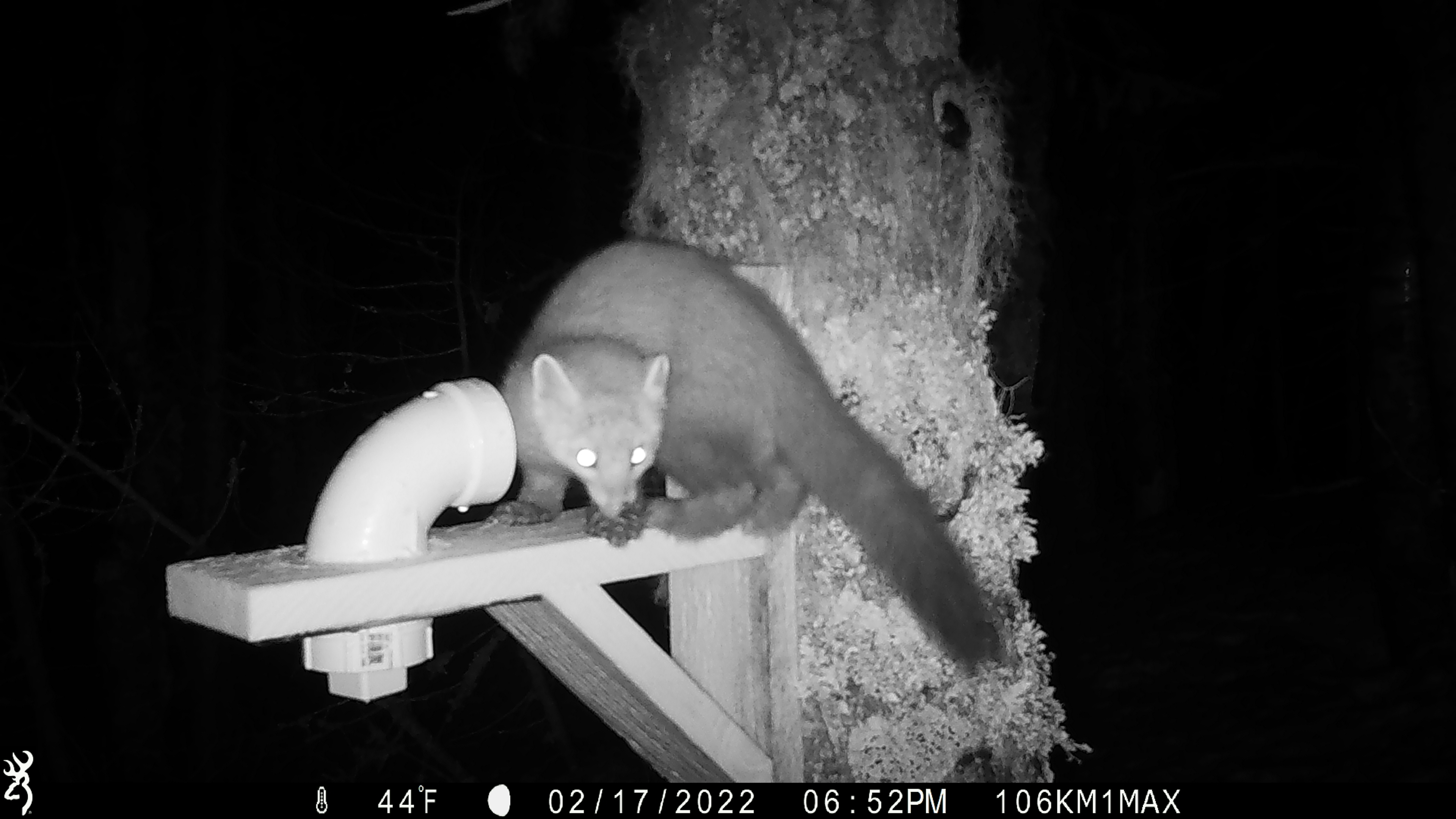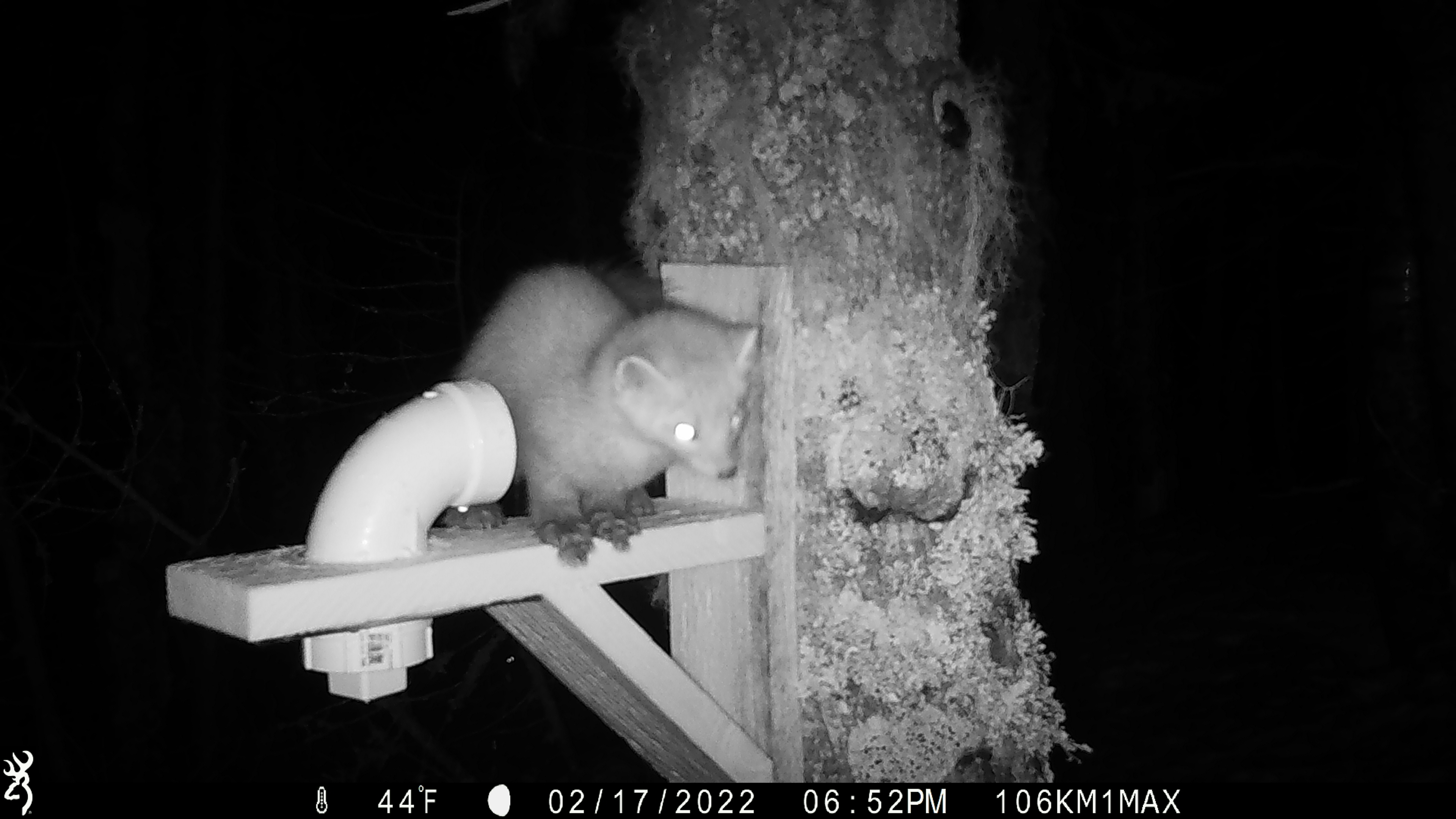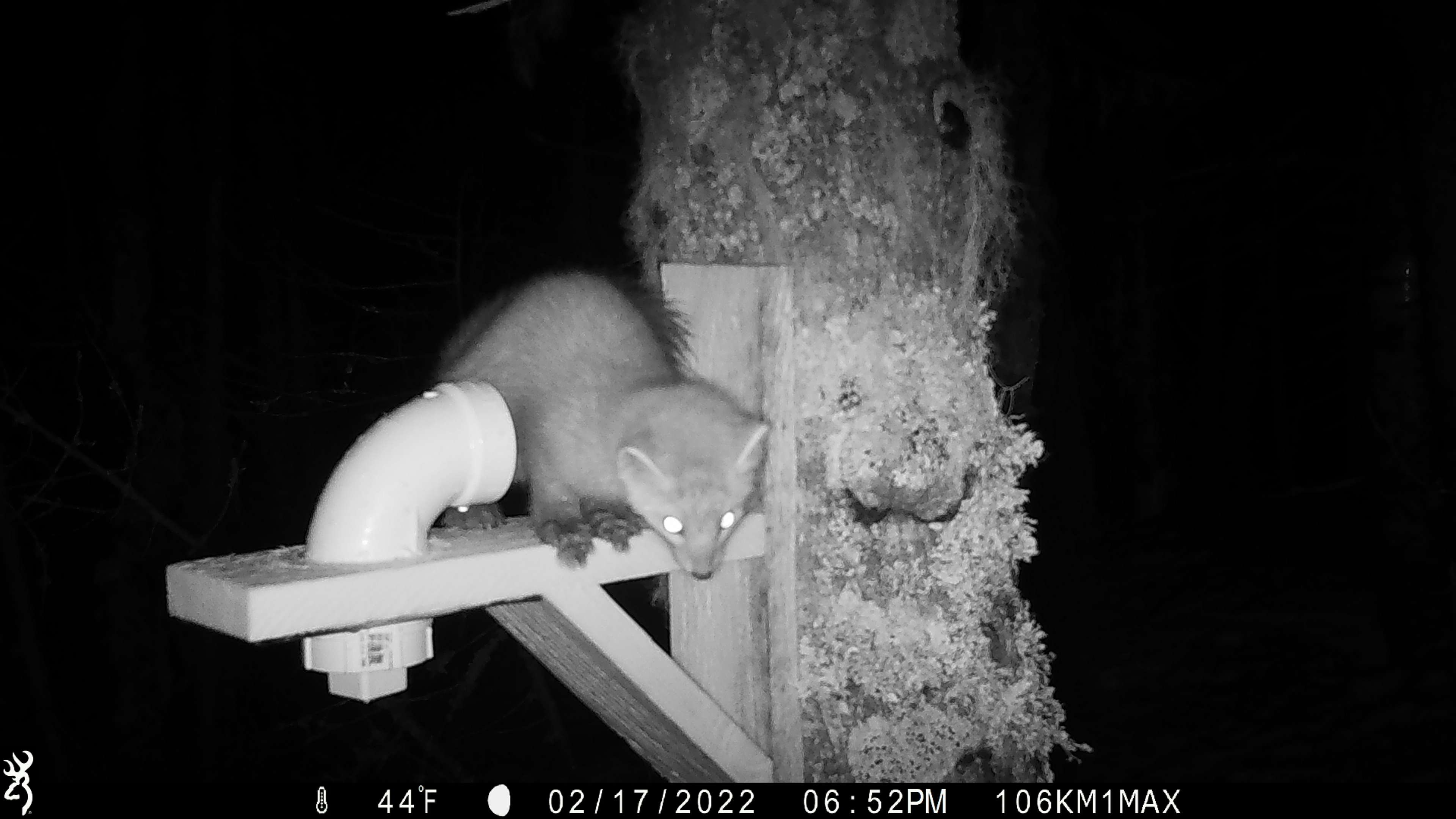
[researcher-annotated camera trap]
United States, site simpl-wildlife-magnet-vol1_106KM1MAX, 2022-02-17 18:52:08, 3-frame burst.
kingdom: Animalia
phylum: Chordata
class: Mammalia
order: Carnivora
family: Mustelidae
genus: Martes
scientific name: Martes americana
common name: american marten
American marten (Martes americana).